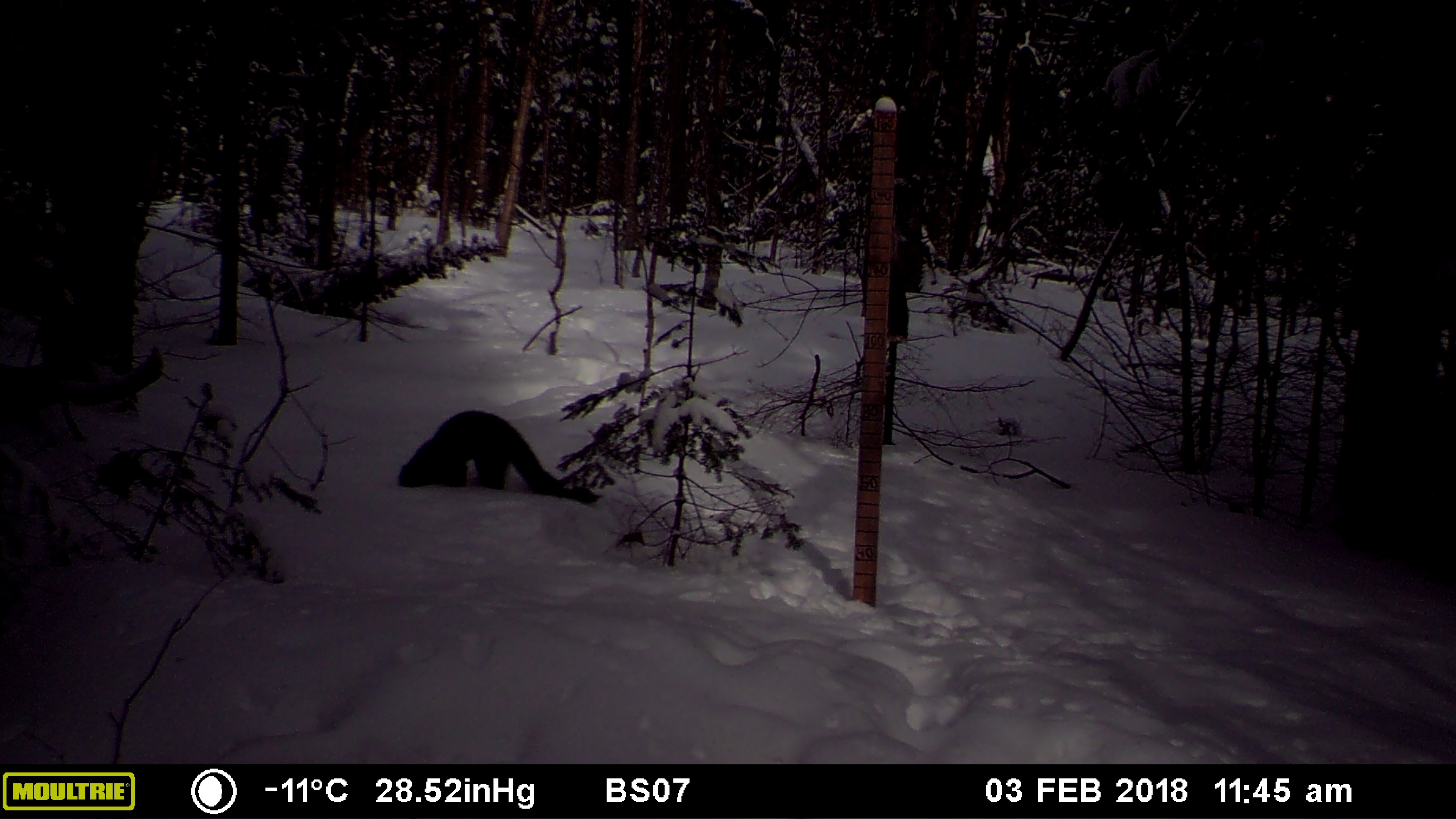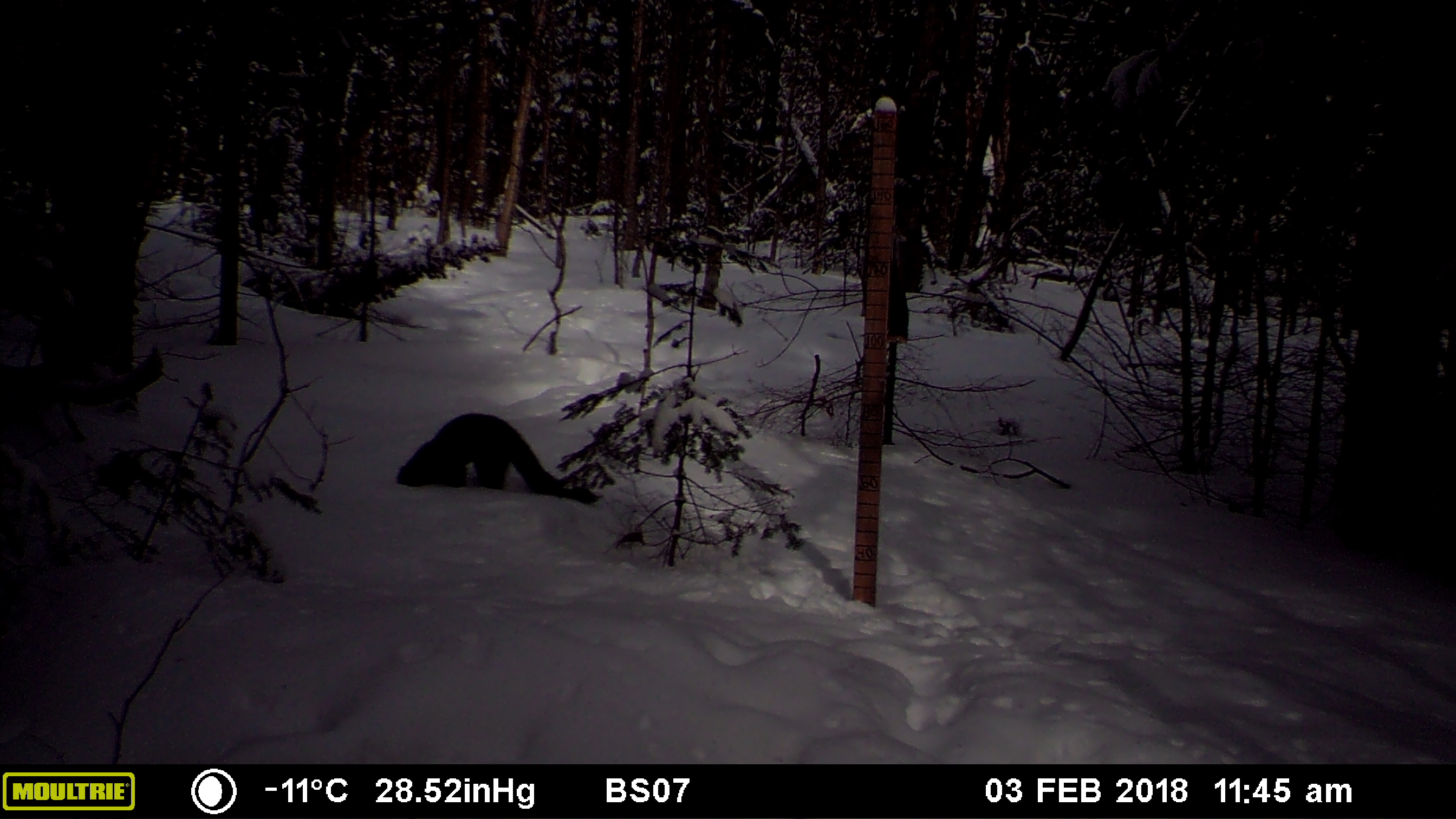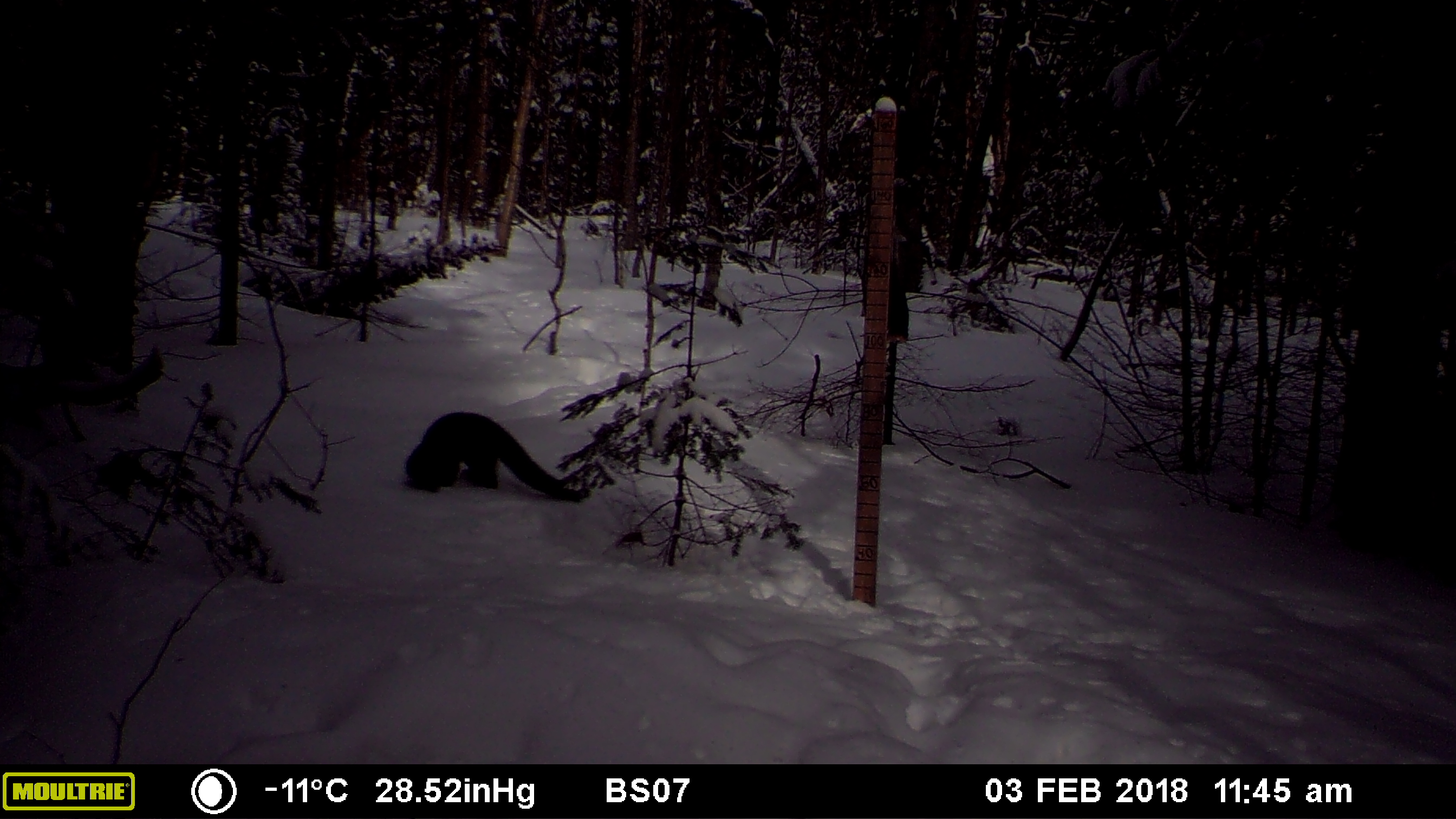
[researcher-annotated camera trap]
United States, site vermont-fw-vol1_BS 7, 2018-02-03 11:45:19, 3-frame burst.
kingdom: Animalia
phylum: Chordata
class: Mammalia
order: Carnivora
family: Mustelidae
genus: Pekania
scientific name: Pekania pennanti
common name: fisher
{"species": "fisher (Pekania pennanti)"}